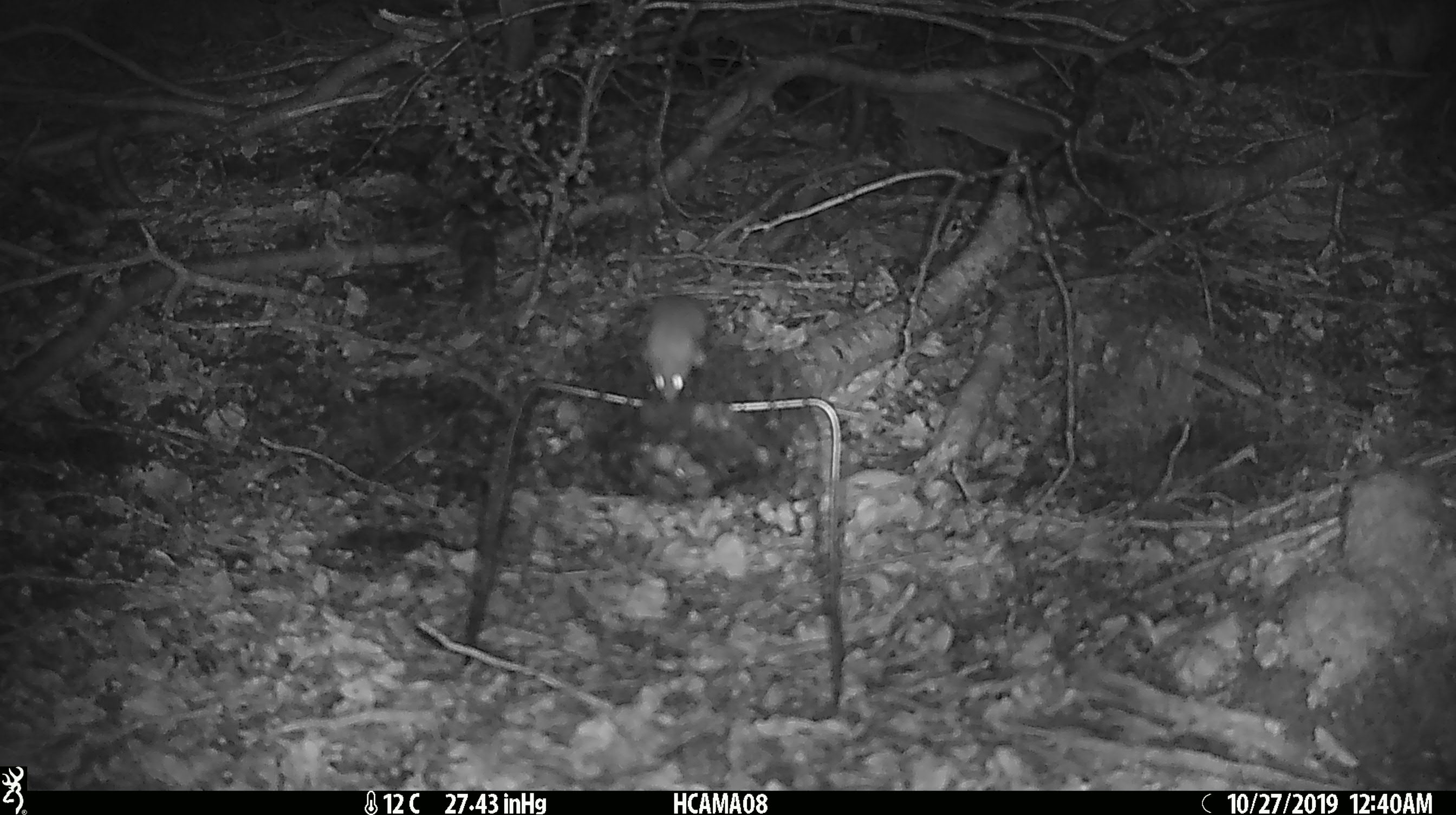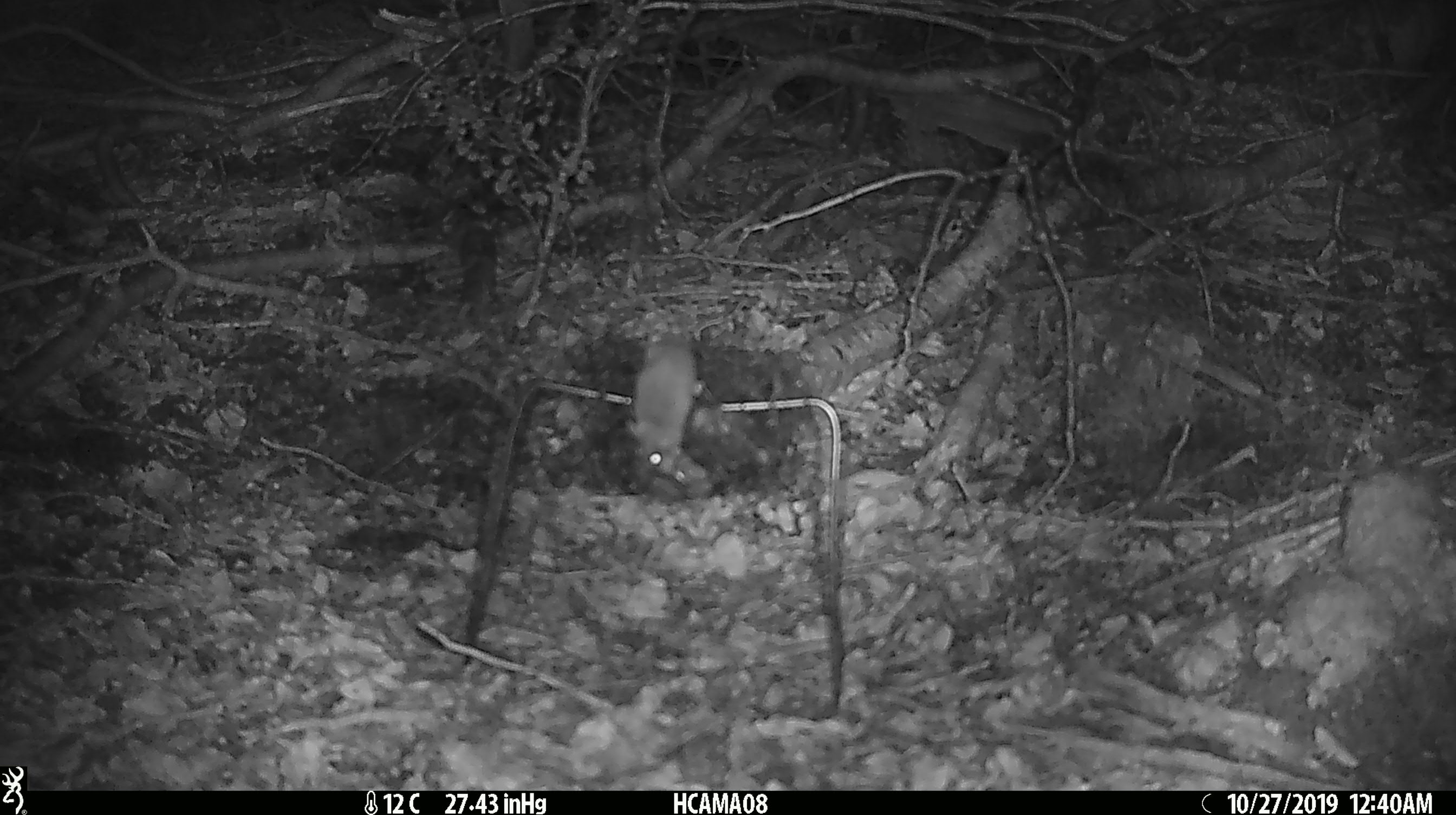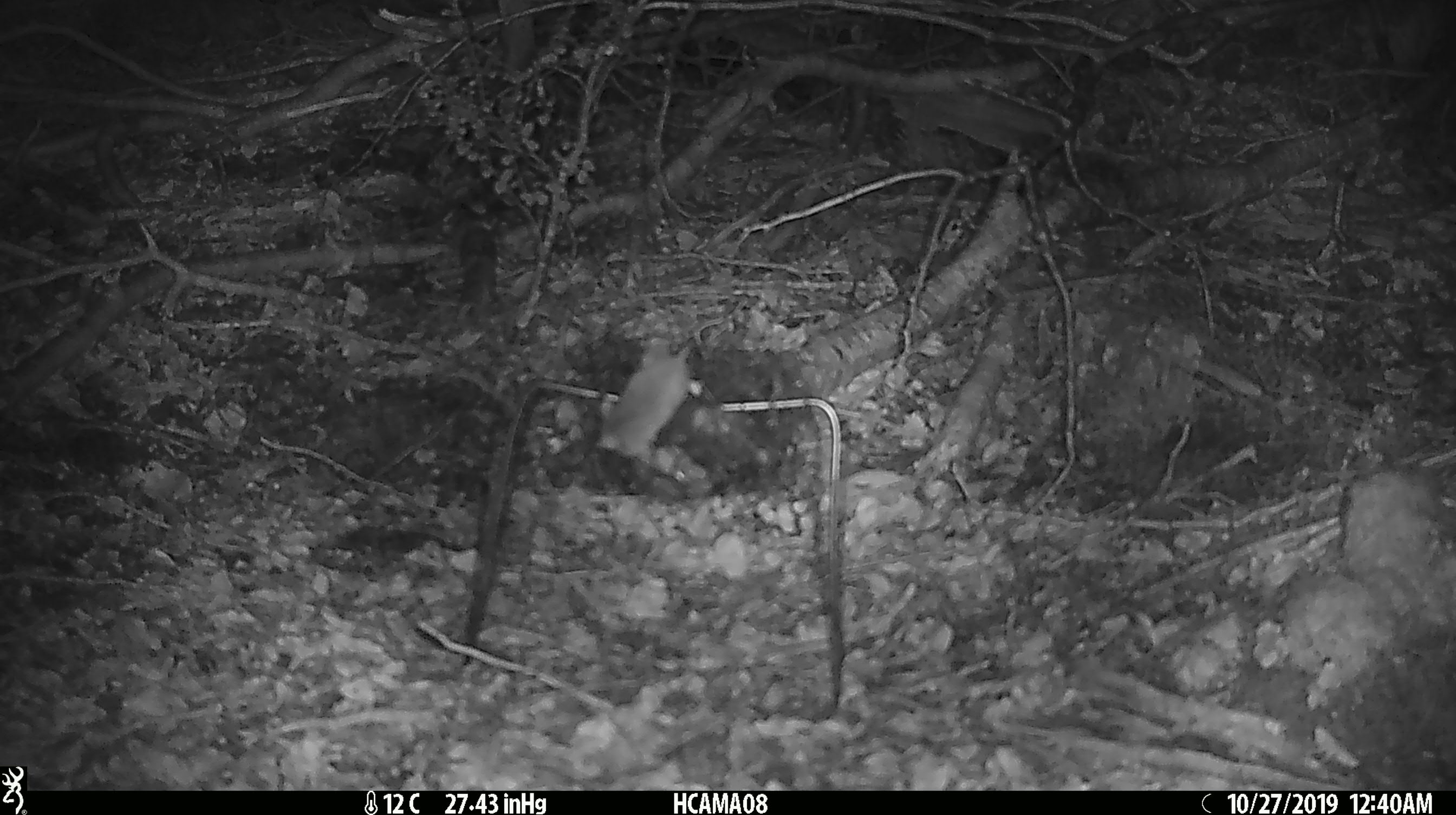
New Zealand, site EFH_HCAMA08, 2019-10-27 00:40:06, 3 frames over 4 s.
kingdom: Animalia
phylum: Chordata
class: Mammalia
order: Rodentia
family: Muridae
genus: Mus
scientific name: Mus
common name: mouse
Mouse (Mus).